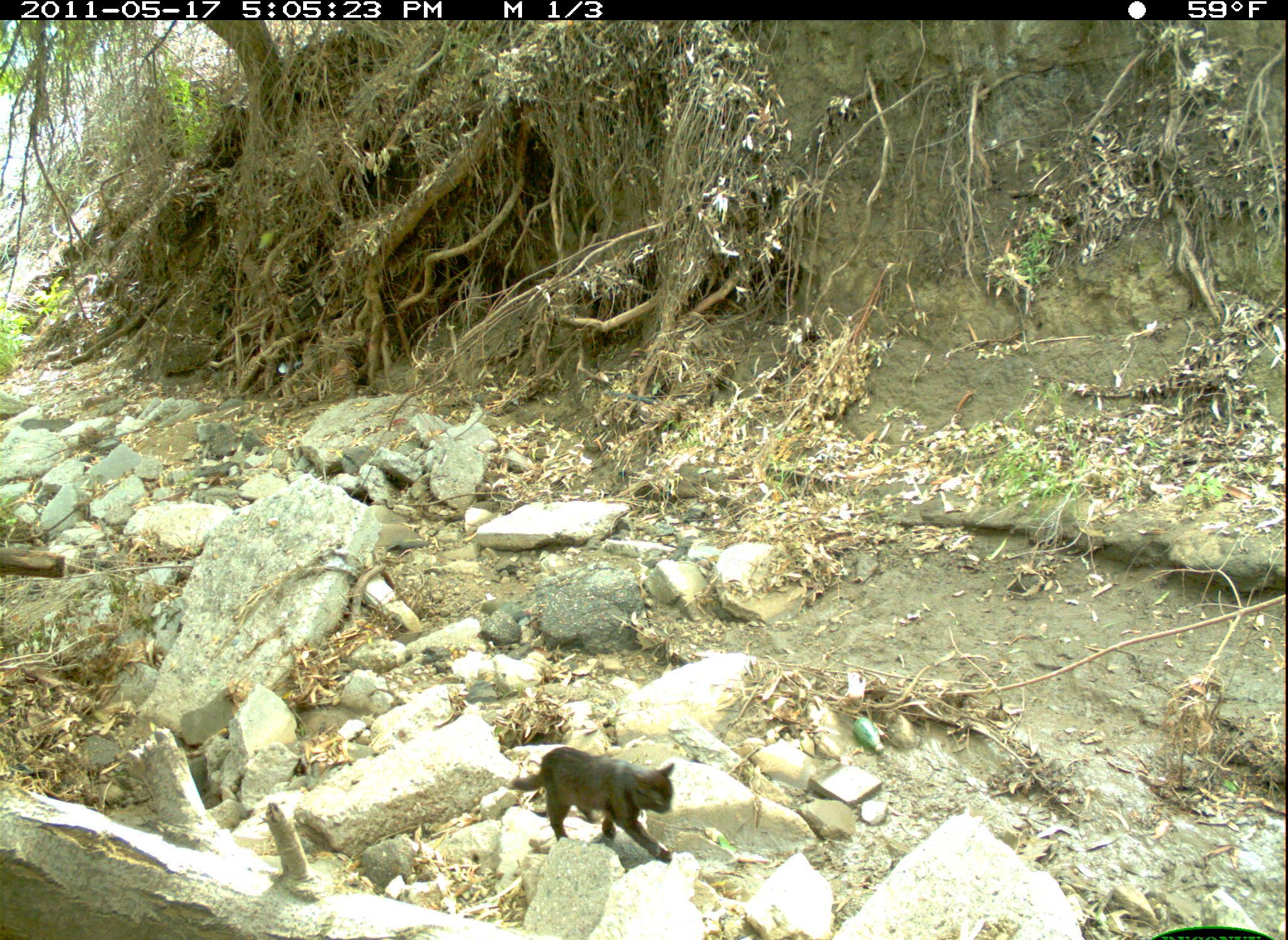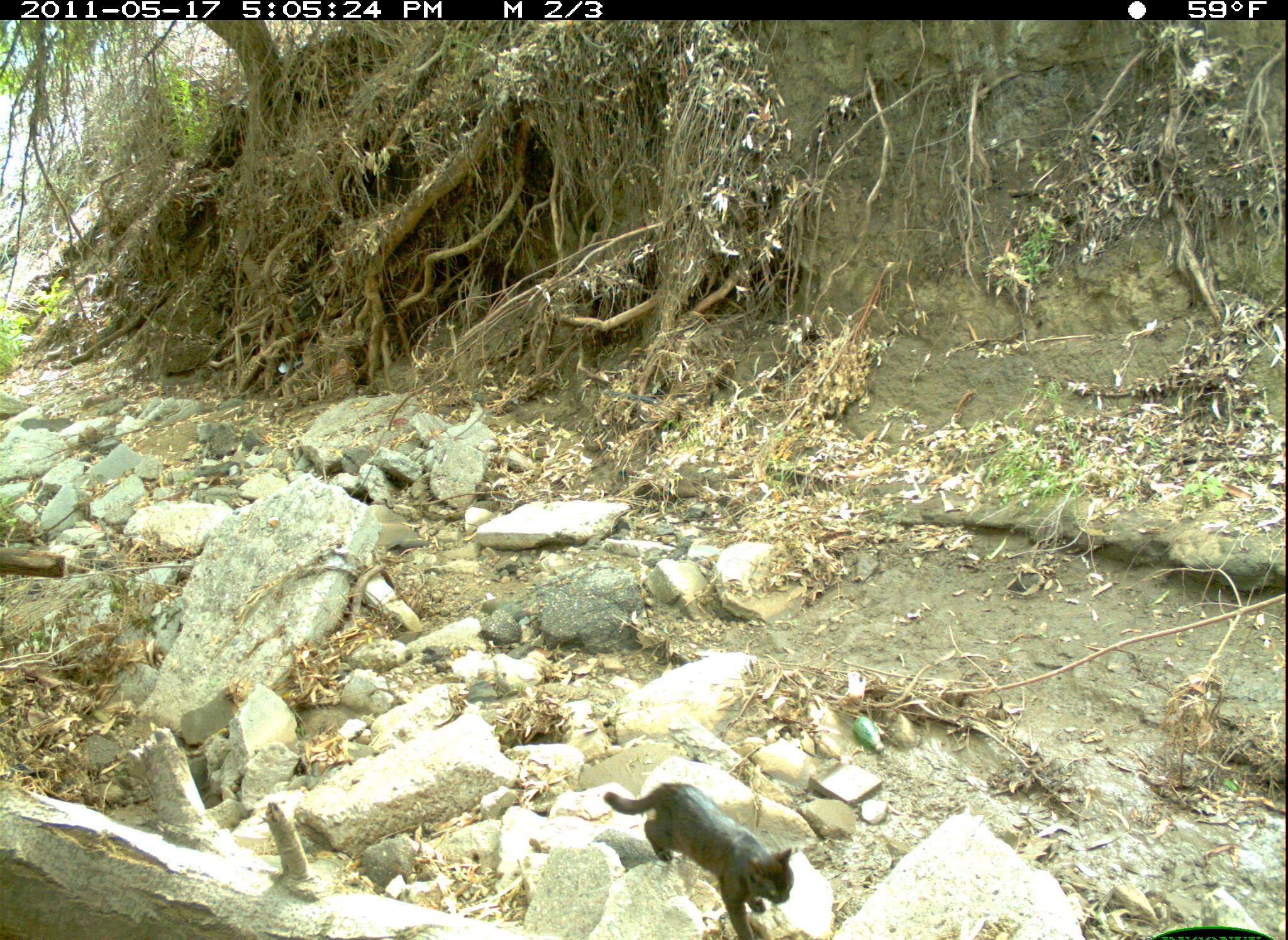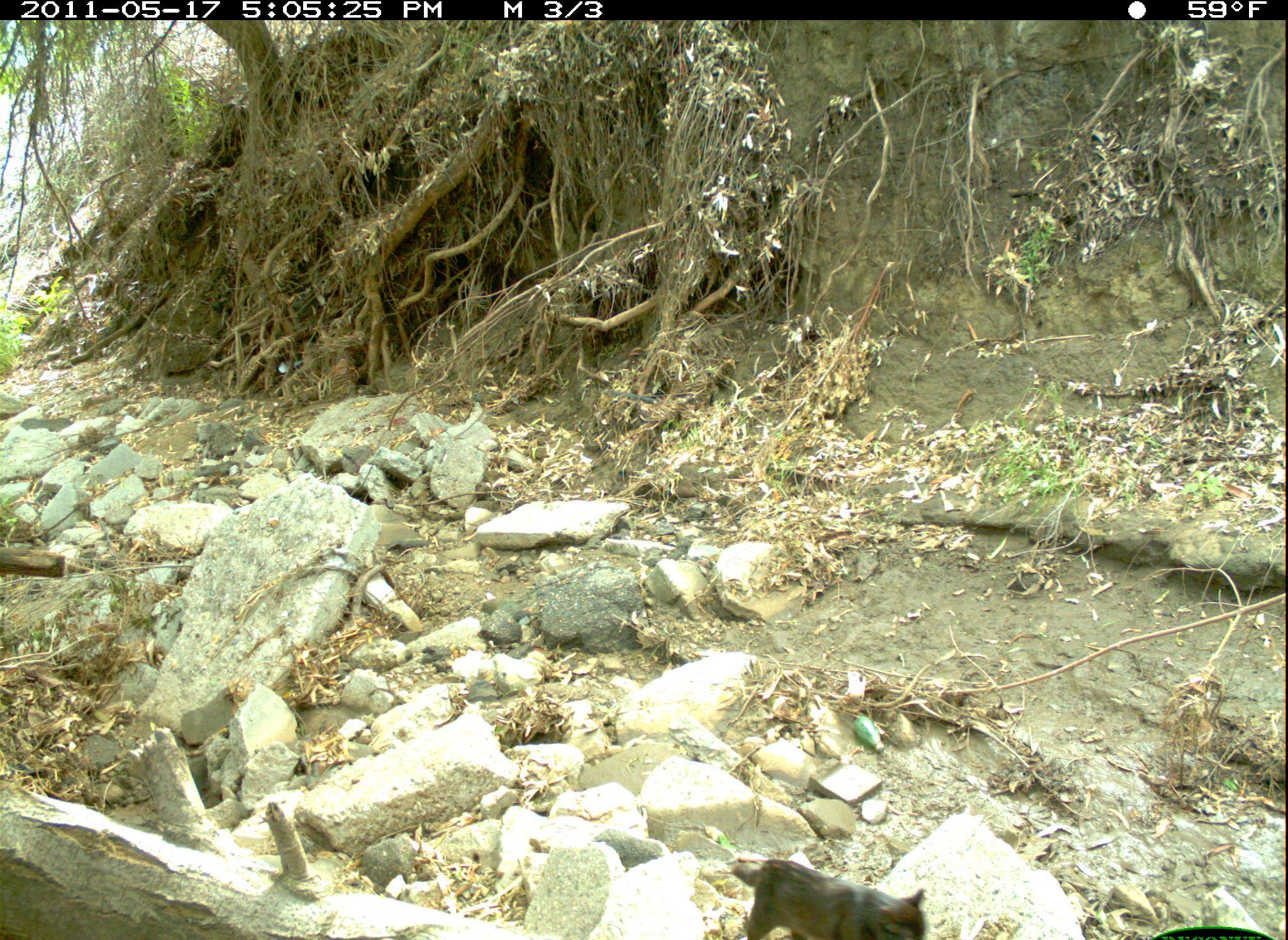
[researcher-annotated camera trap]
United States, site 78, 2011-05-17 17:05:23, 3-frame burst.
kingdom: Animalia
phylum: Chordata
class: Mammalia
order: Carnivora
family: Felidae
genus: Felis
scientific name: Felis catus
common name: cat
Cat (Felis catus).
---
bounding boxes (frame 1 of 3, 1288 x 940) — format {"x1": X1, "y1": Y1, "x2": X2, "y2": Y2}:
cat: {"x1": 506, "y1": 743, "x2": 686, "y2": 863}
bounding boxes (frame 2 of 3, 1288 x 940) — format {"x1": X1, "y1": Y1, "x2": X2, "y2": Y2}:
cat: {"x1": 594, "y1": 765, "x2": 800, "y2": 937}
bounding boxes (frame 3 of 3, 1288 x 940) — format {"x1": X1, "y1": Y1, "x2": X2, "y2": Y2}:
cat: {"x1": 726, "y1": 841, "x2": 937, "y2": 940}